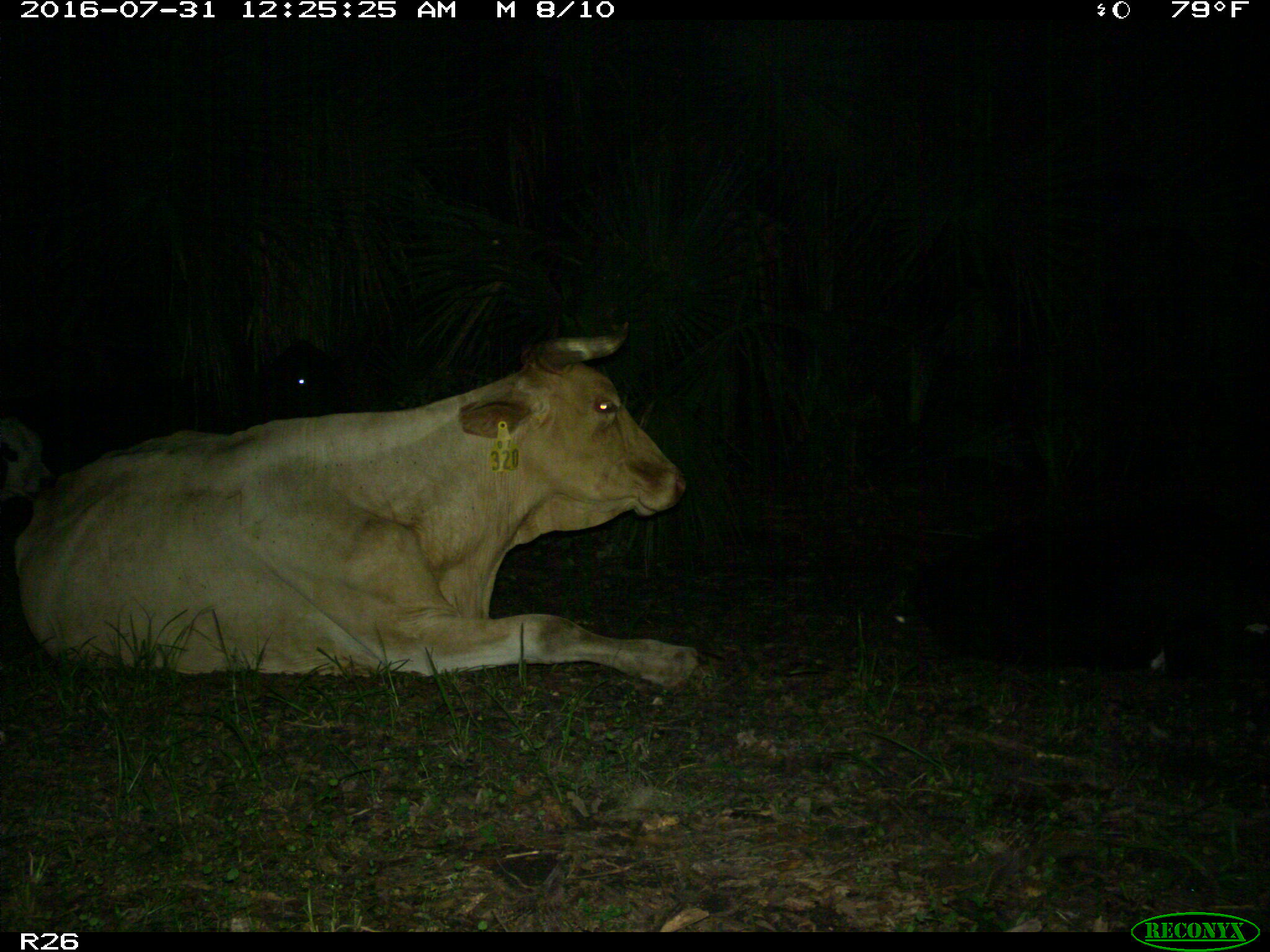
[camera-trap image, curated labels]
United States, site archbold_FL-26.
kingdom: Animalia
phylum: Chordata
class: Mammalia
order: Artiodactyla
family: Bovidae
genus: Bos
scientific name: Bos taurus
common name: domestic cow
Bos taurus (domestic cow).